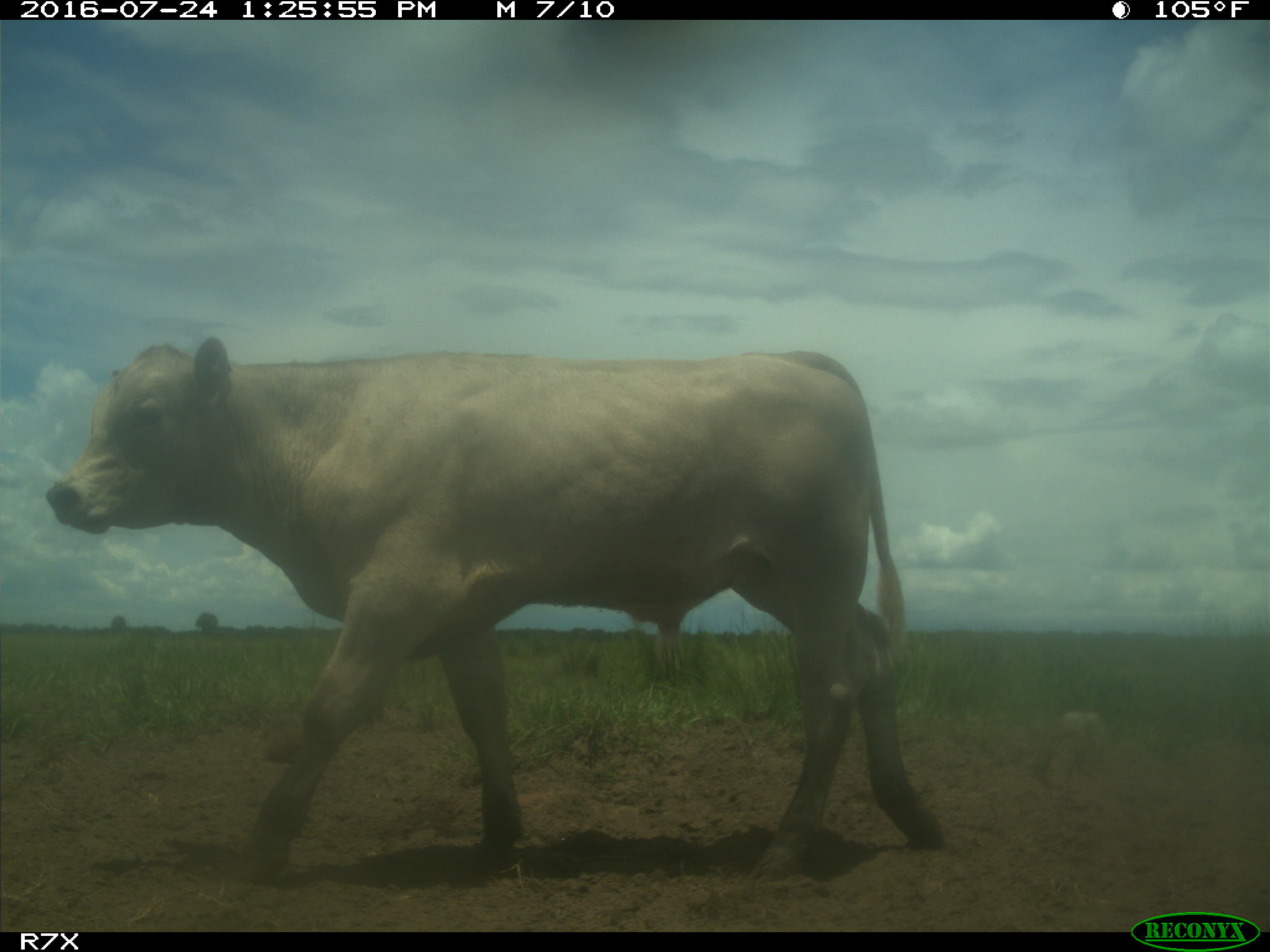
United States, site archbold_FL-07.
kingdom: Animalia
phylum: Chordata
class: Mammalia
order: Artiodactyla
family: Bovidae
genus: Bos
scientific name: Bos taurus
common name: domestic cow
Bos taurus (domestic cow).